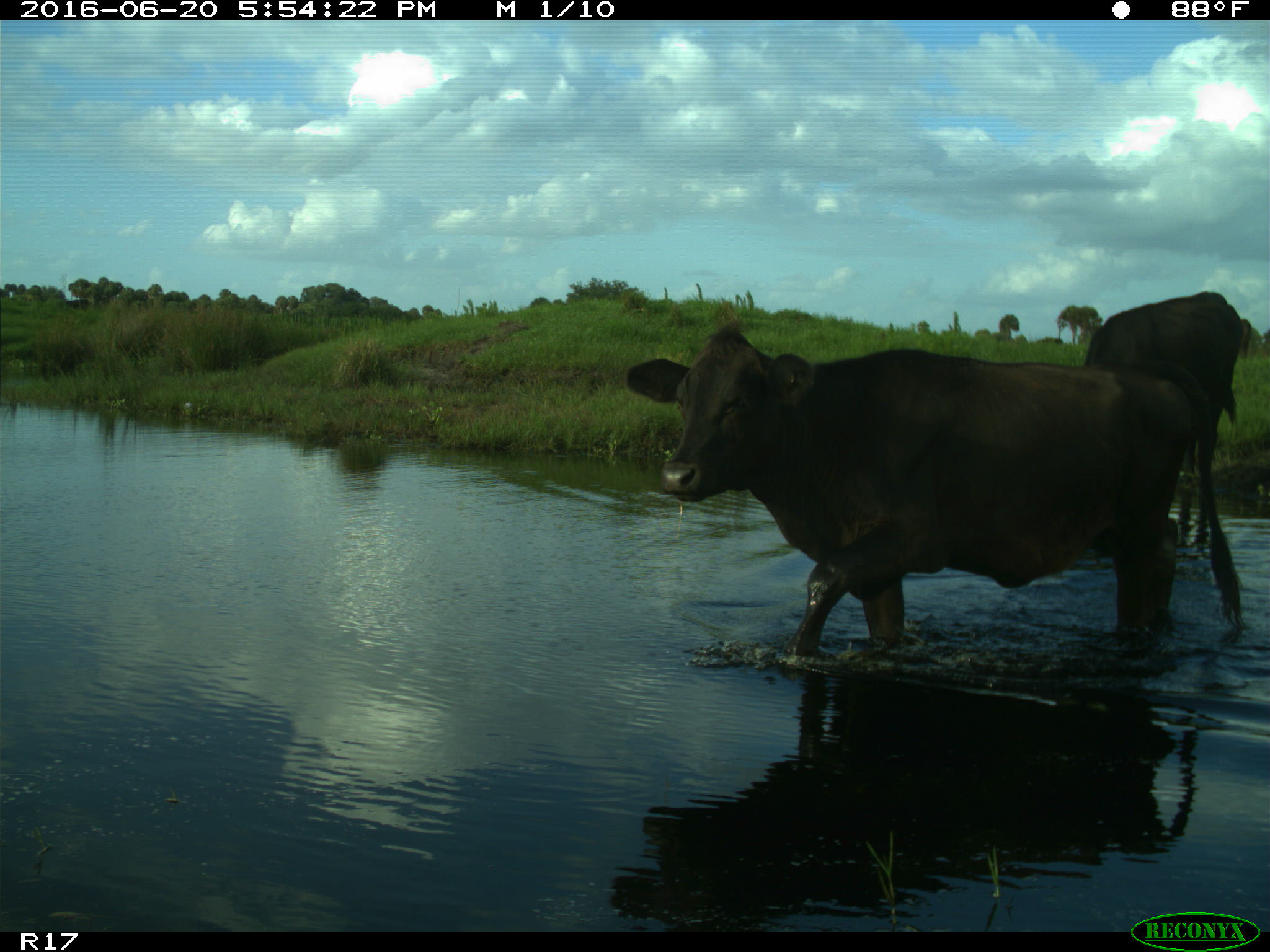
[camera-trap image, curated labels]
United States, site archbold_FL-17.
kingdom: Animalia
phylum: Chordata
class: Mammalia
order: Artiodactyla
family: Bovidae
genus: Bos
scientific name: Bos taurus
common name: domestic cow